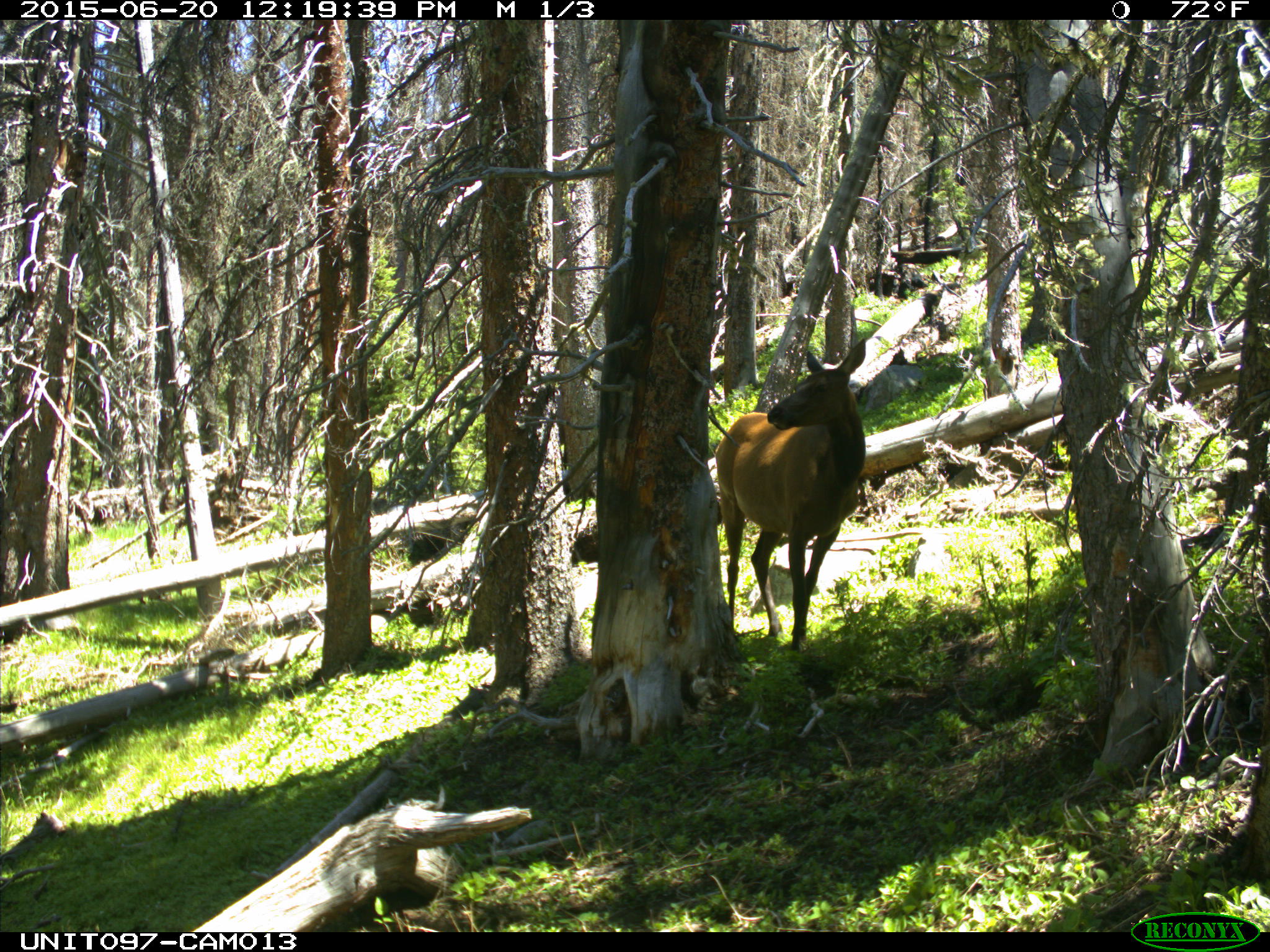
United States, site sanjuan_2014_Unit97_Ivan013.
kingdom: Animalia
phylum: Chordata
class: Mammalia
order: Artiodactyla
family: Cervidae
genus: Cervus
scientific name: Cervus elaphus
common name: red deer